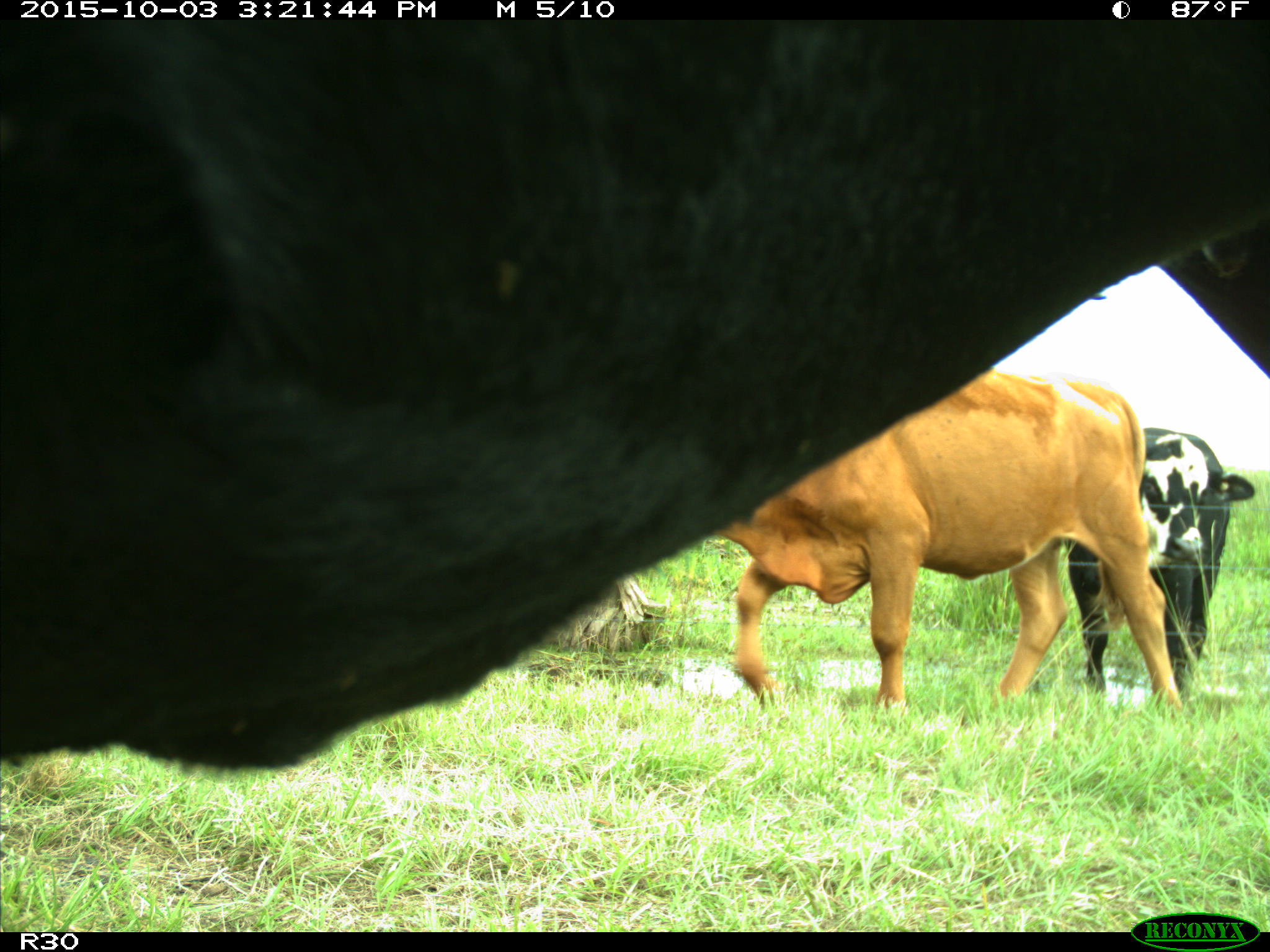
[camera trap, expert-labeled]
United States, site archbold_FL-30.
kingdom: Animalia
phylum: Chordata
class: Mammalia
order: Artiodactyla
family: Bovidae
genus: Bos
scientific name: Bos taurus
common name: domestic cow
Bos taurus (domestic cow).